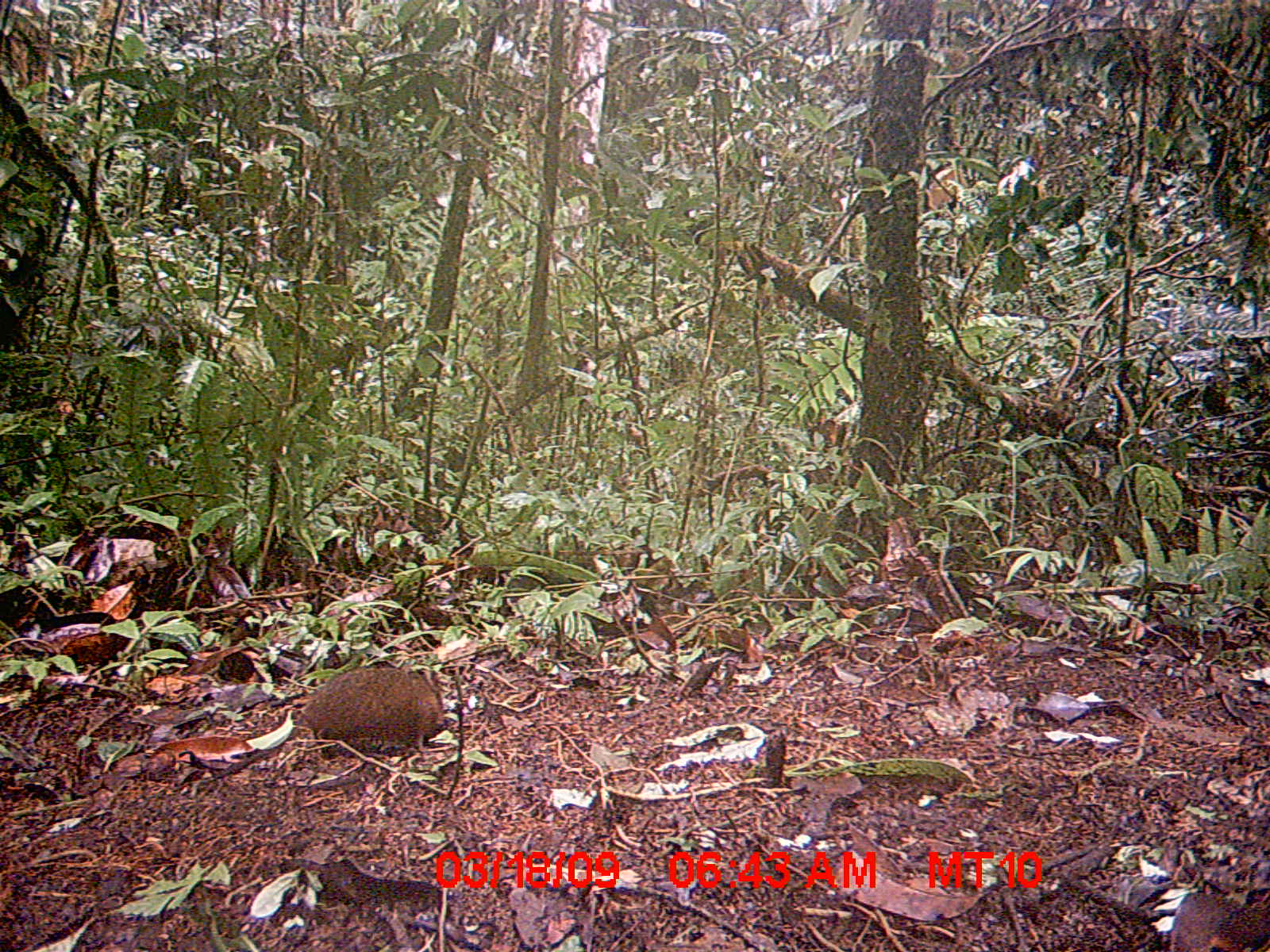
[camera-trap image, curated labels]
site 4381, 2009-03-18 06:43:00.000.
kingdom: Animalia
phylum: Chordata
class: Mammalia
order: Rodentia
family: Nesomyidae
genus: Nesomys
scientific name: Nesomys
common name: nesomys rodents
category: nesomys sp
Nesomys sp (nesomys rodents) (Nesomys), count 1.